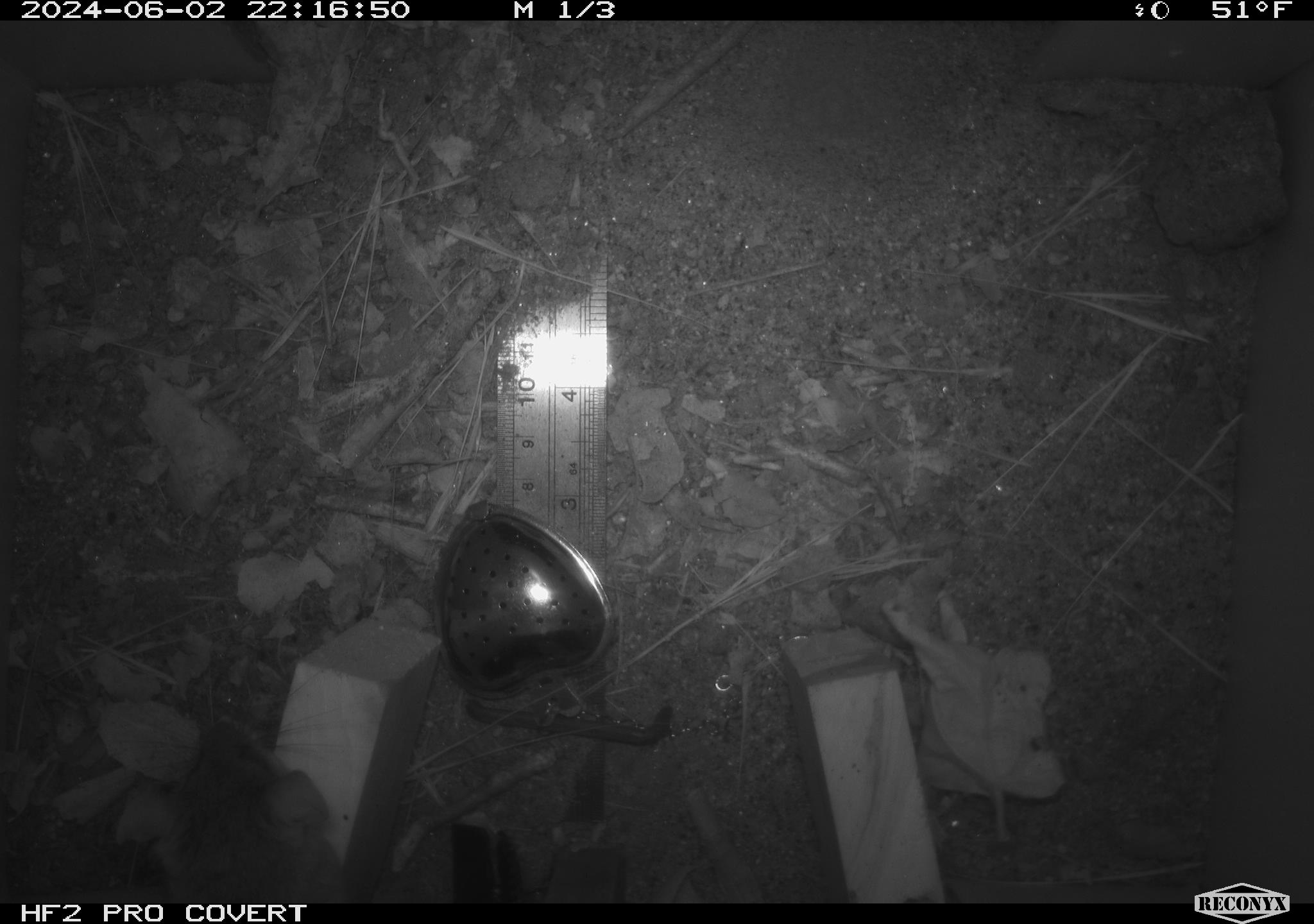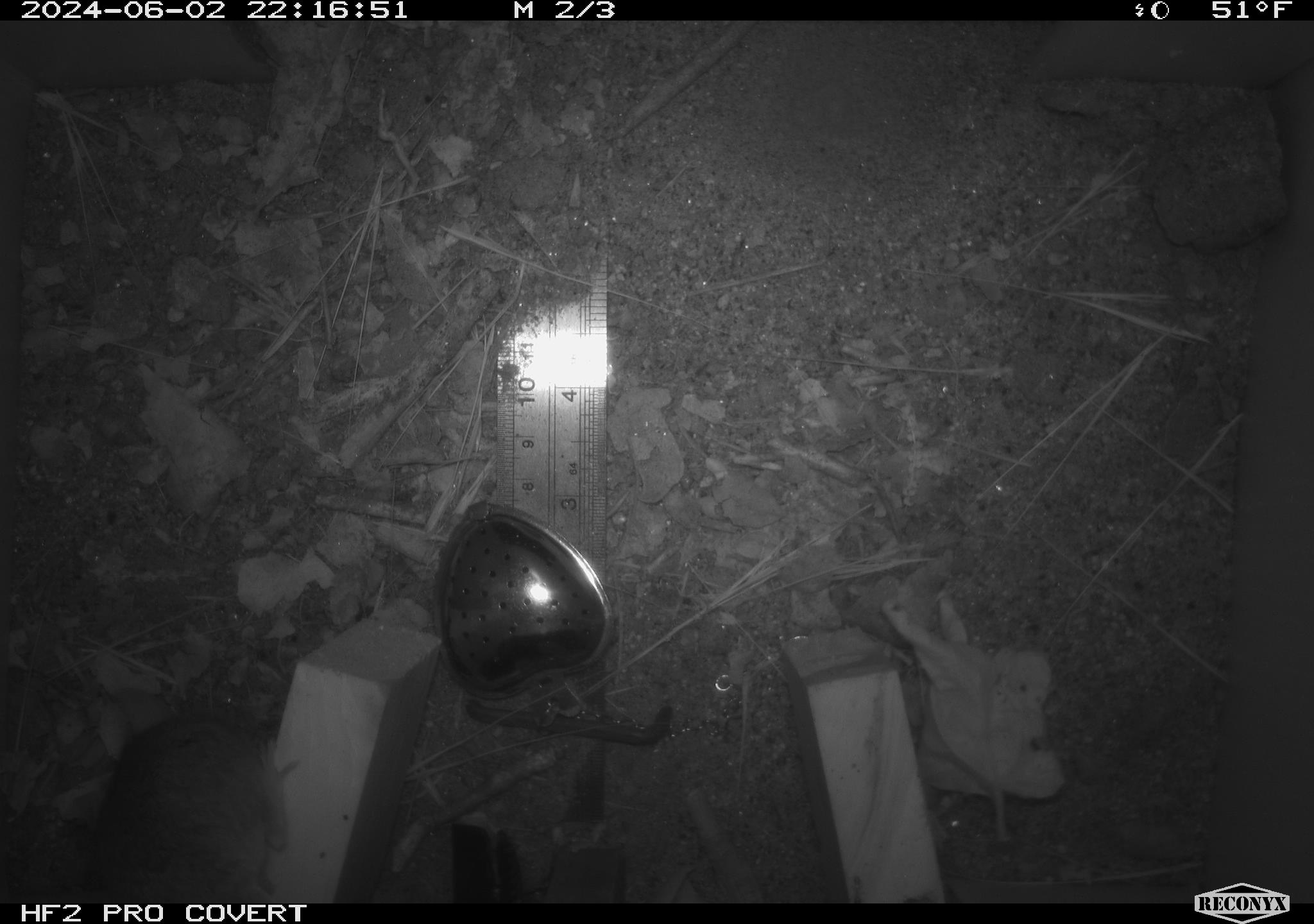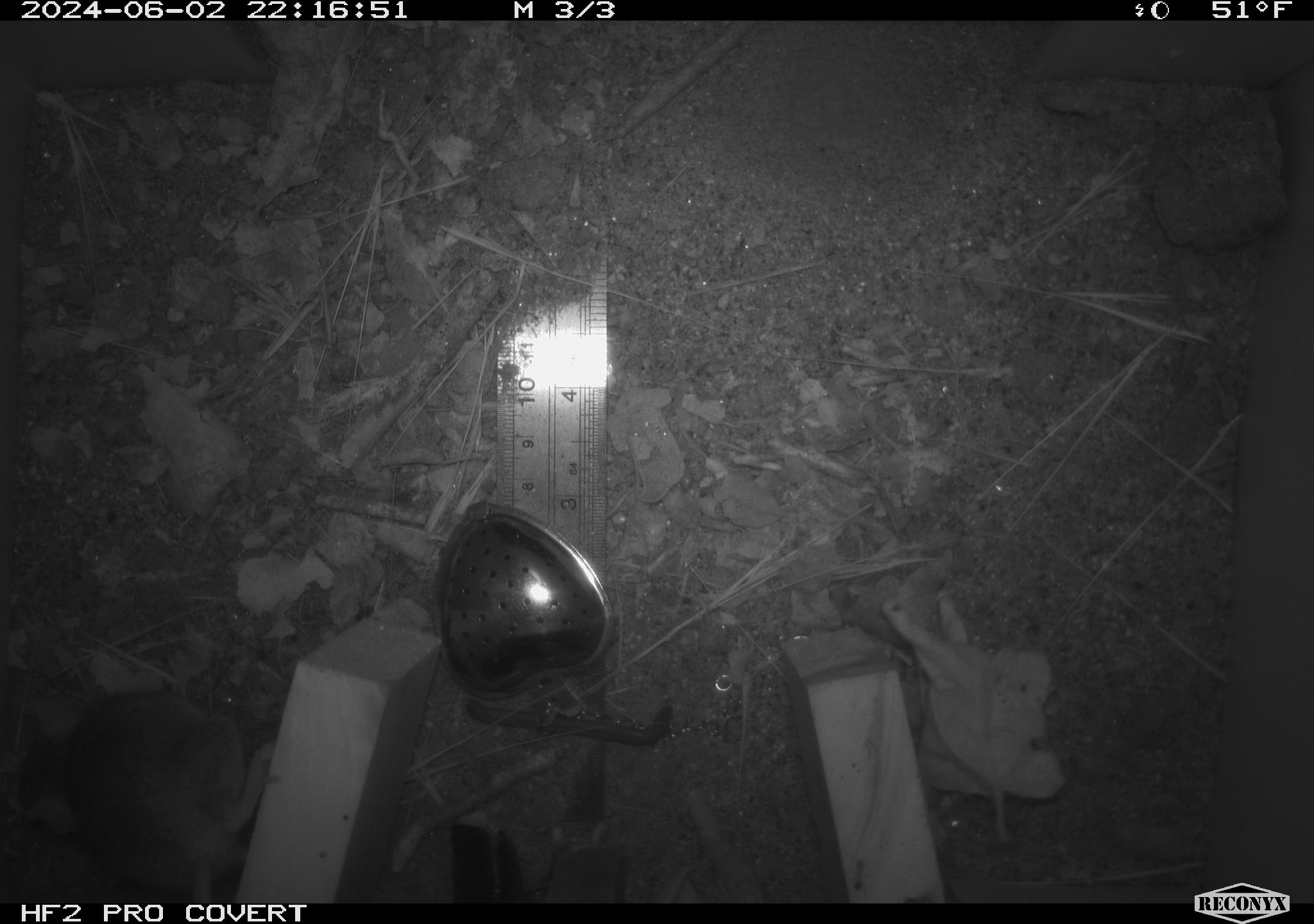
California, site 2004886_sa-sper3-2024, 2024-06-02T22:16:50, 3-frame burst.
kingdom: Animalia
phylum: Chordata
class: Mammalia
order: Rodentia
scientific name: Rodentia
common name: mouse species